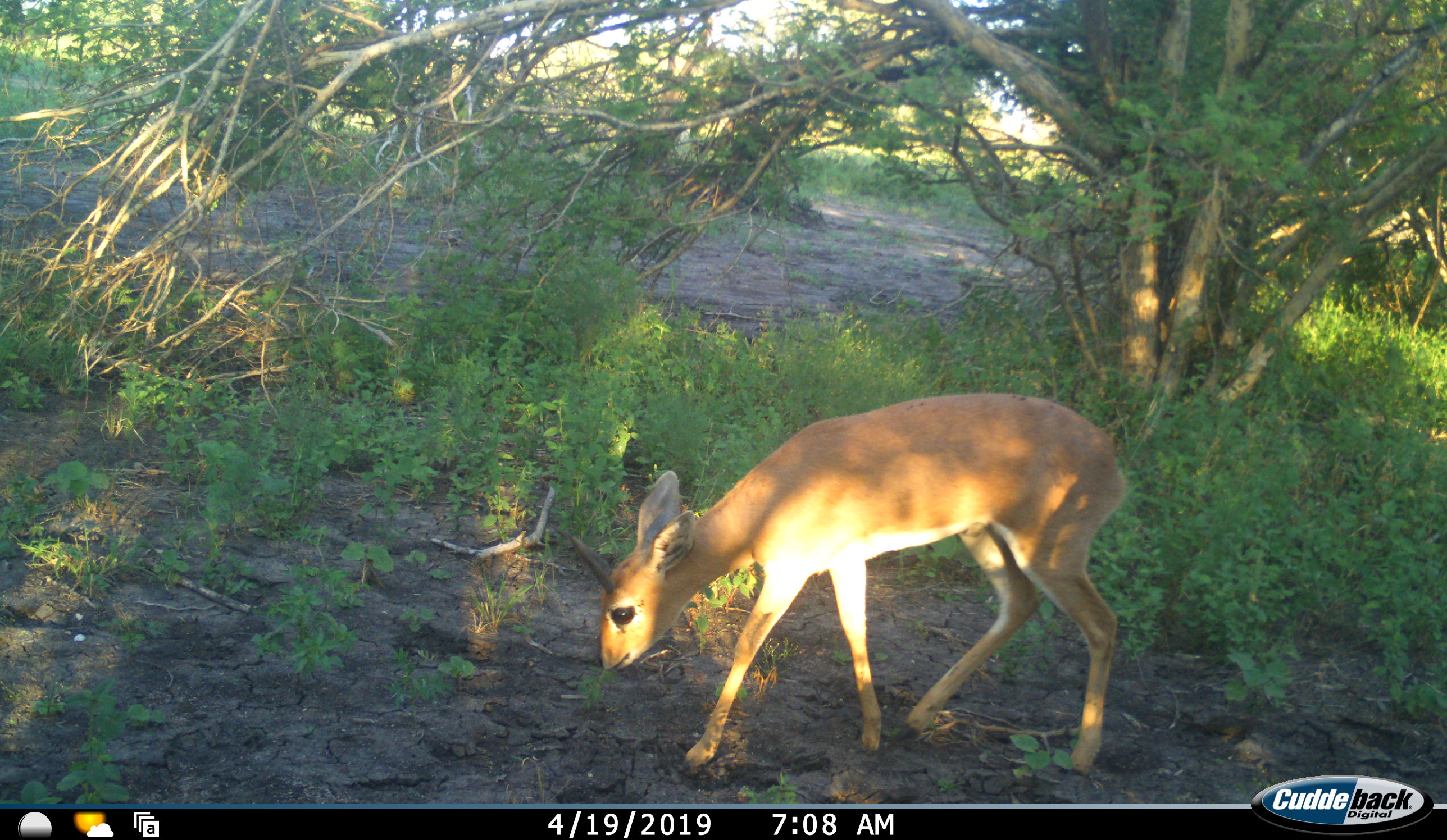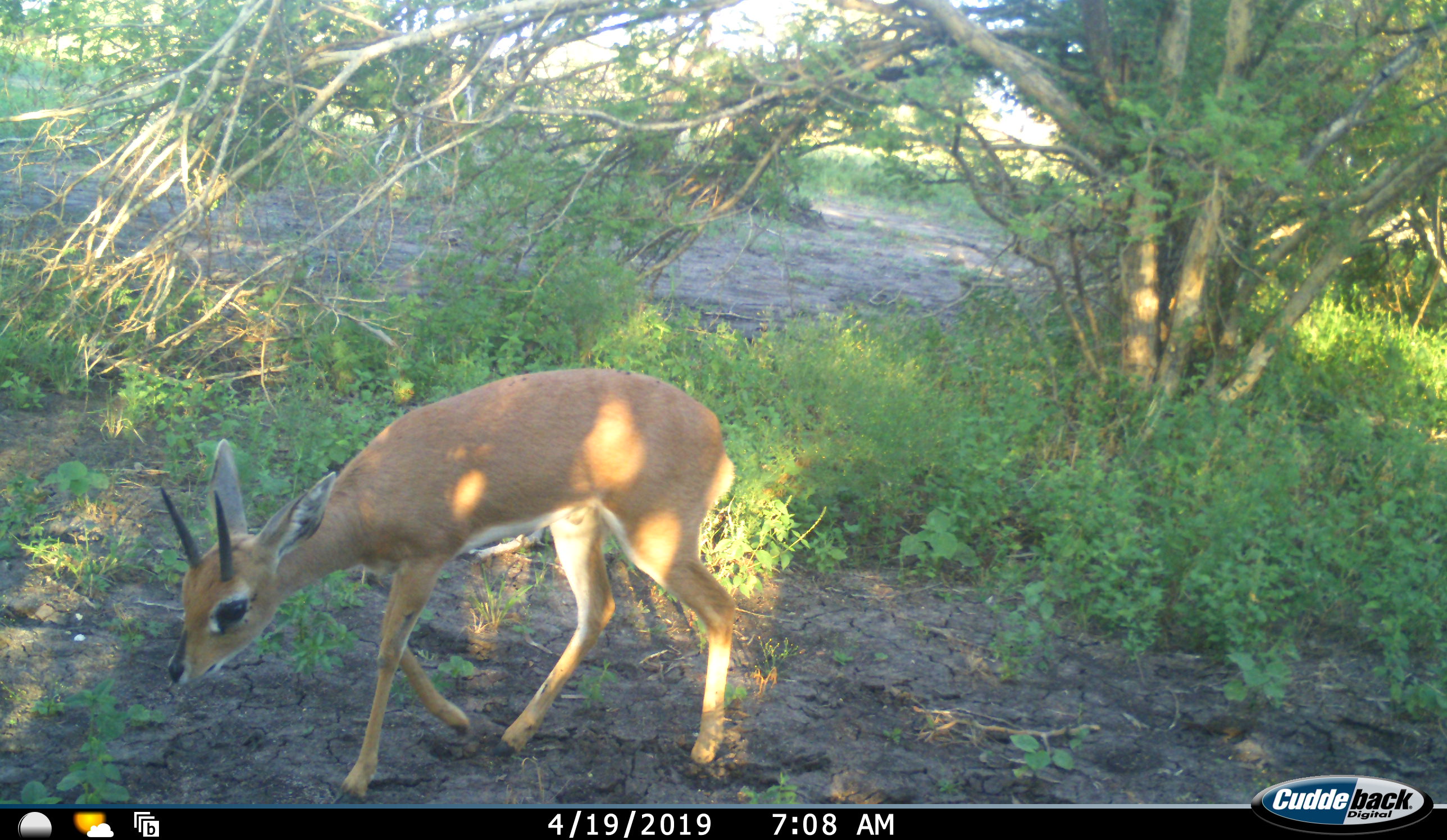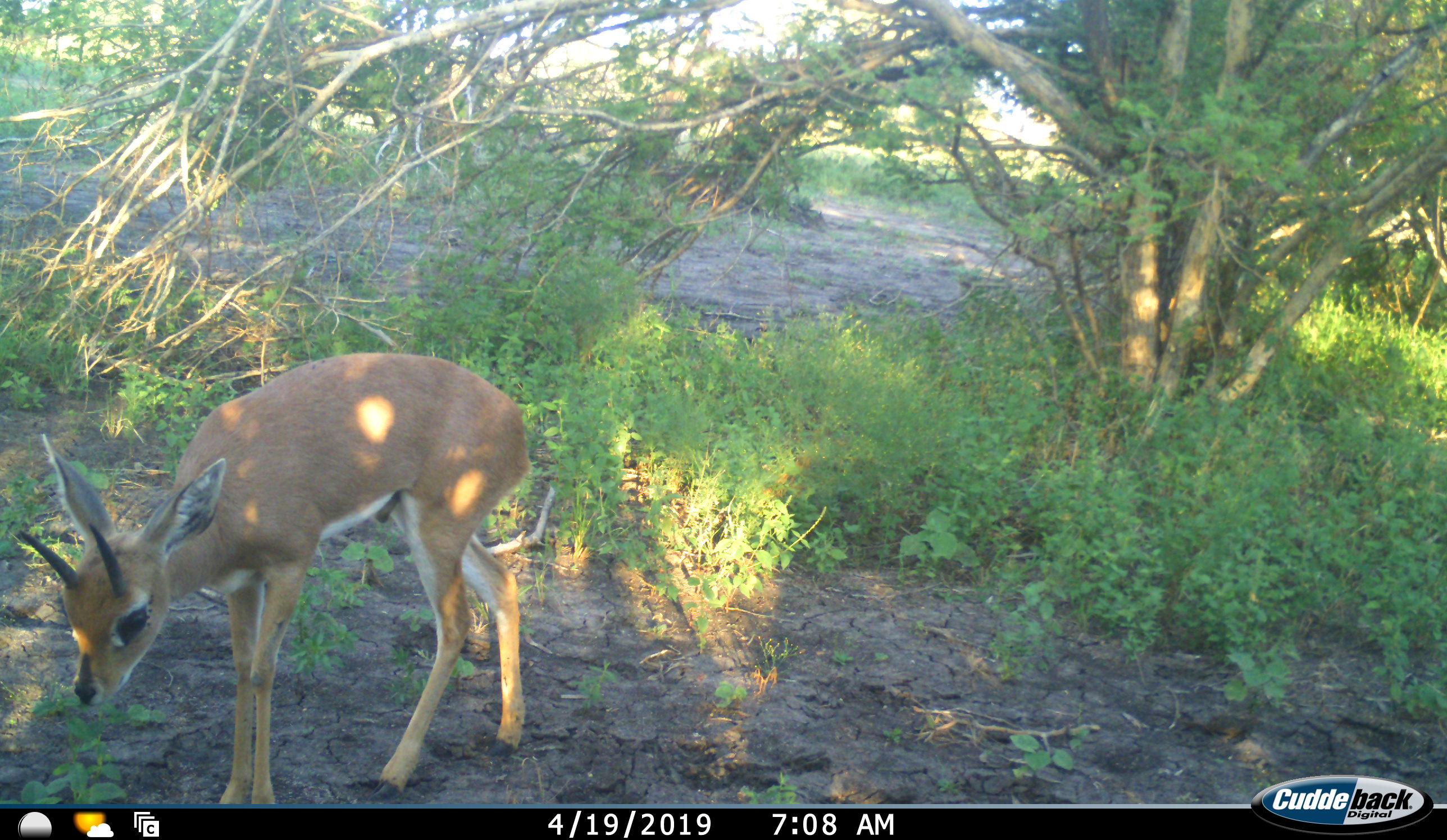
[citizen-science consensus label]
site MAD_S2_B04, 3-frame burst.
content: unidentified animal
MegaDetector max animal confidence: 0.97